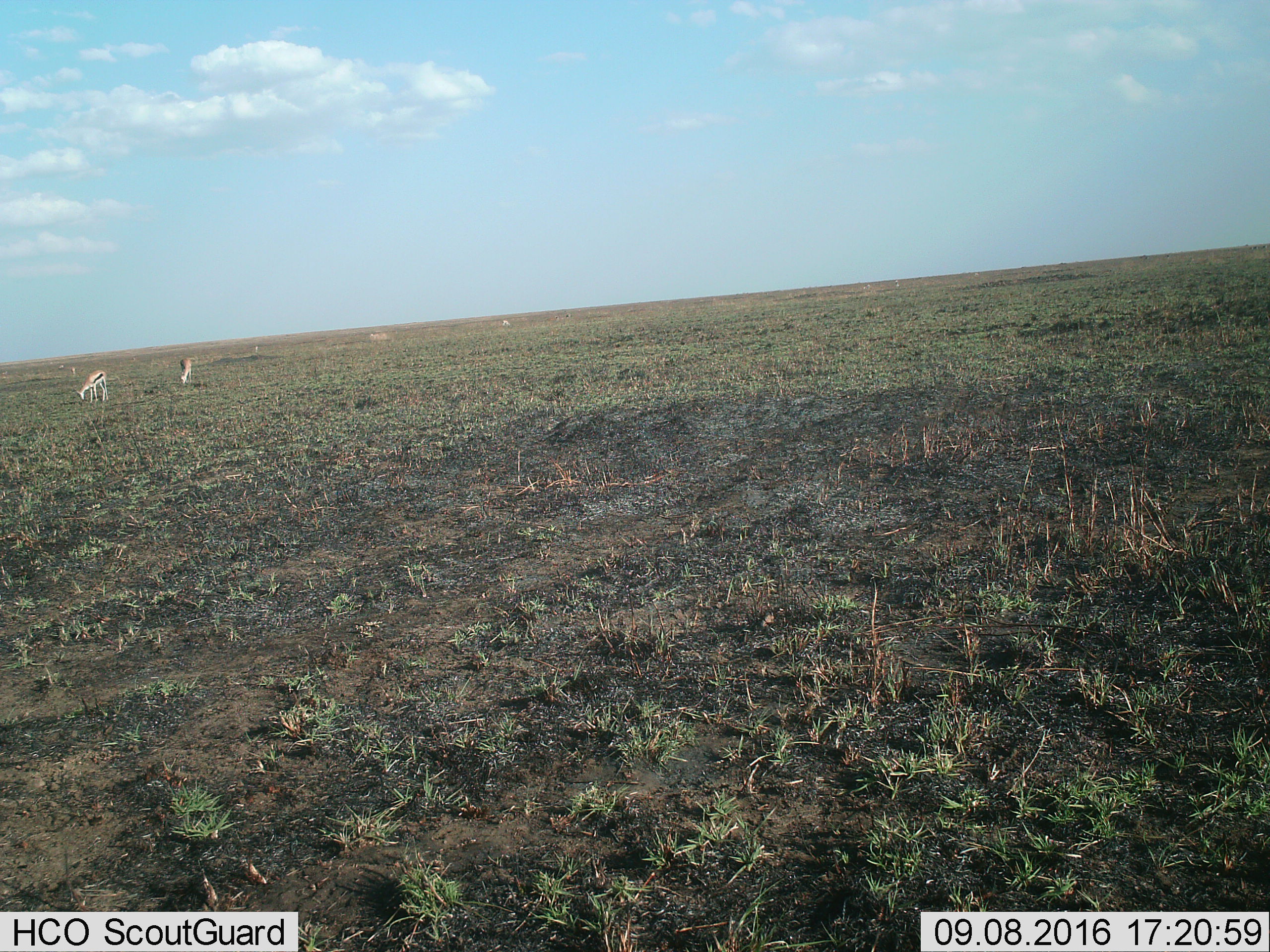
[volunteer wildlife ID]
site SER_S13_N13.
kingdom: Animalia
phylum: Chordata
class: Mammalia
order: Artiodactyla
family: Bovidae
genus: Eudorcas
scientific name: Eudorcas thomsonii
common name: thomson's gazelle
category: gazellethomsons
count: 4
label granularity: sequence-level